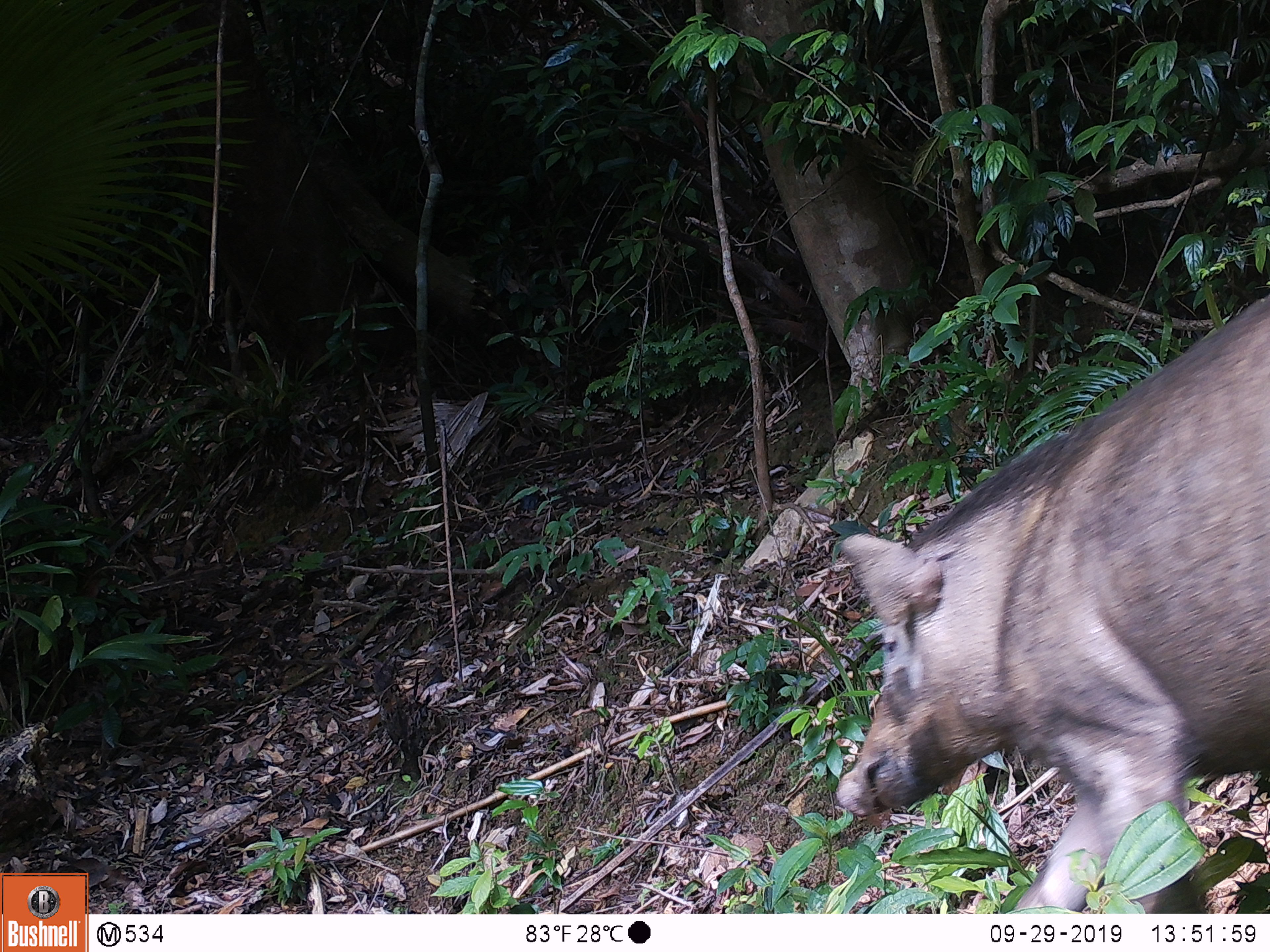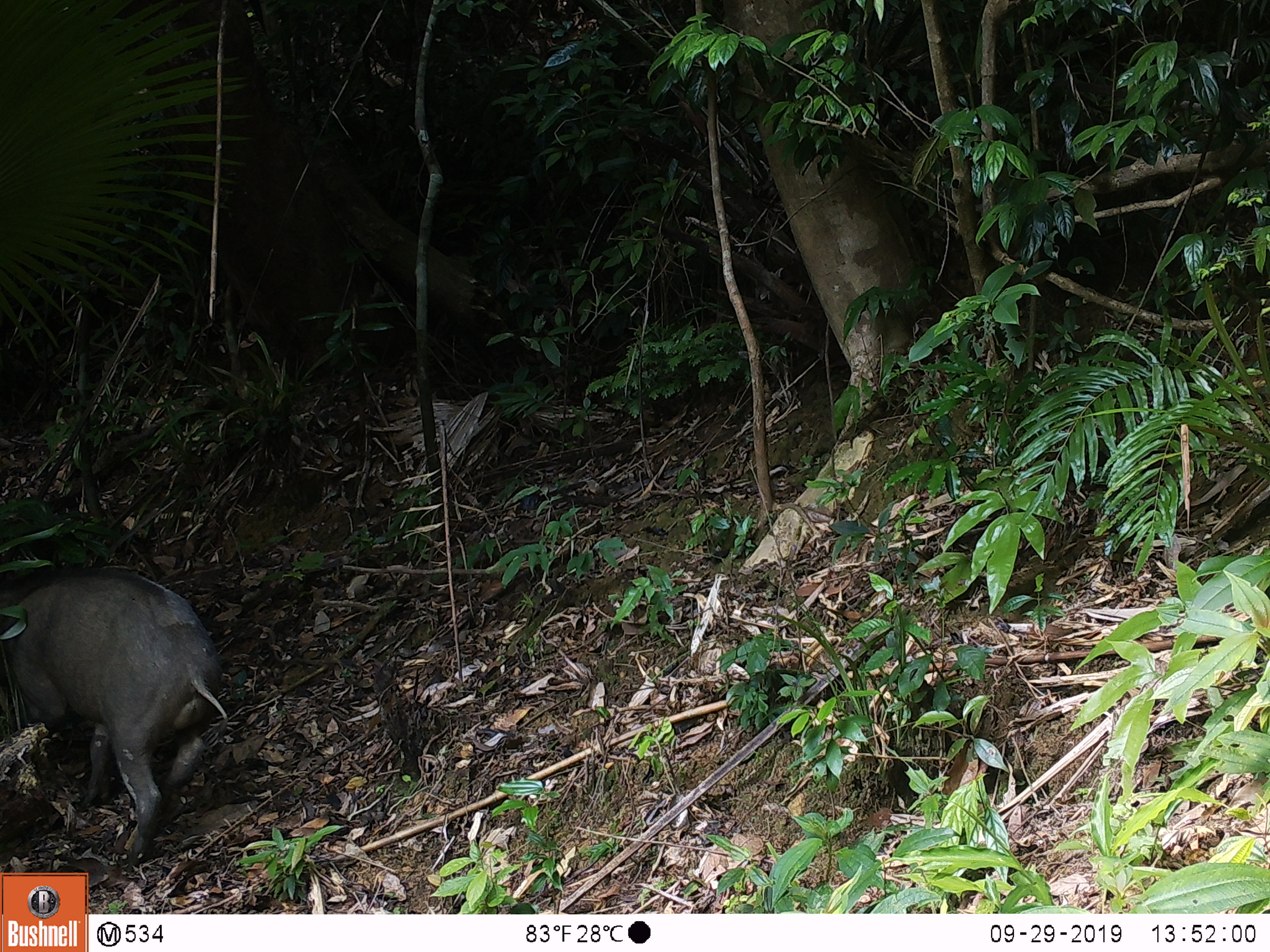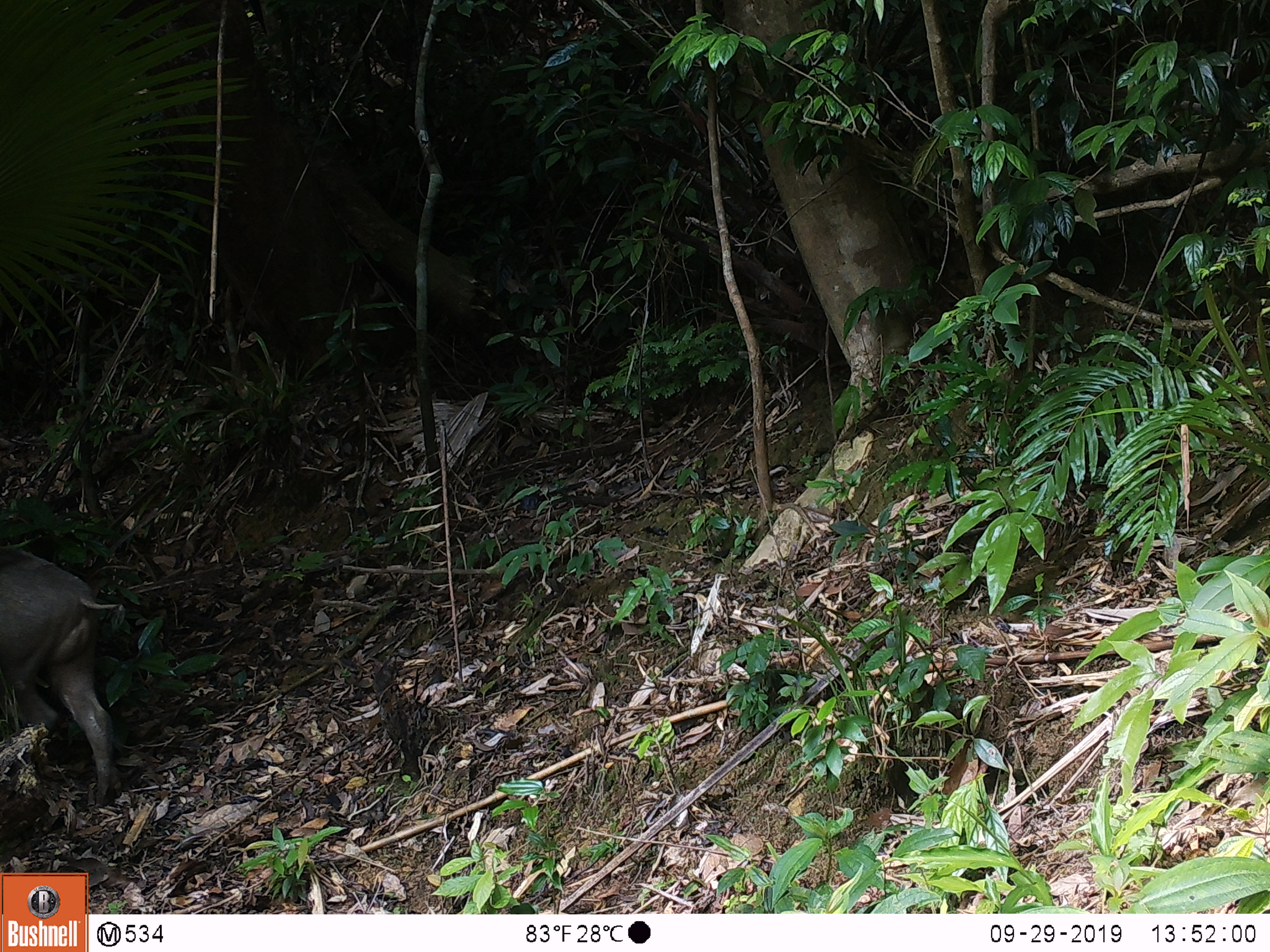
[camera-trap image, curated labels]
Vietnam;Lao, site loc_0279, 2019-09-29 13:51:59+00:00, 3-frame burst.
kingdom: Animalia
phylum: Chordata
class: Mammalia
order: Artiodactyla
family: Suidae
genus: Sus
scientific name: Sus scrofa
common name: eurasian wild pig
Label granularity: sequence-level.